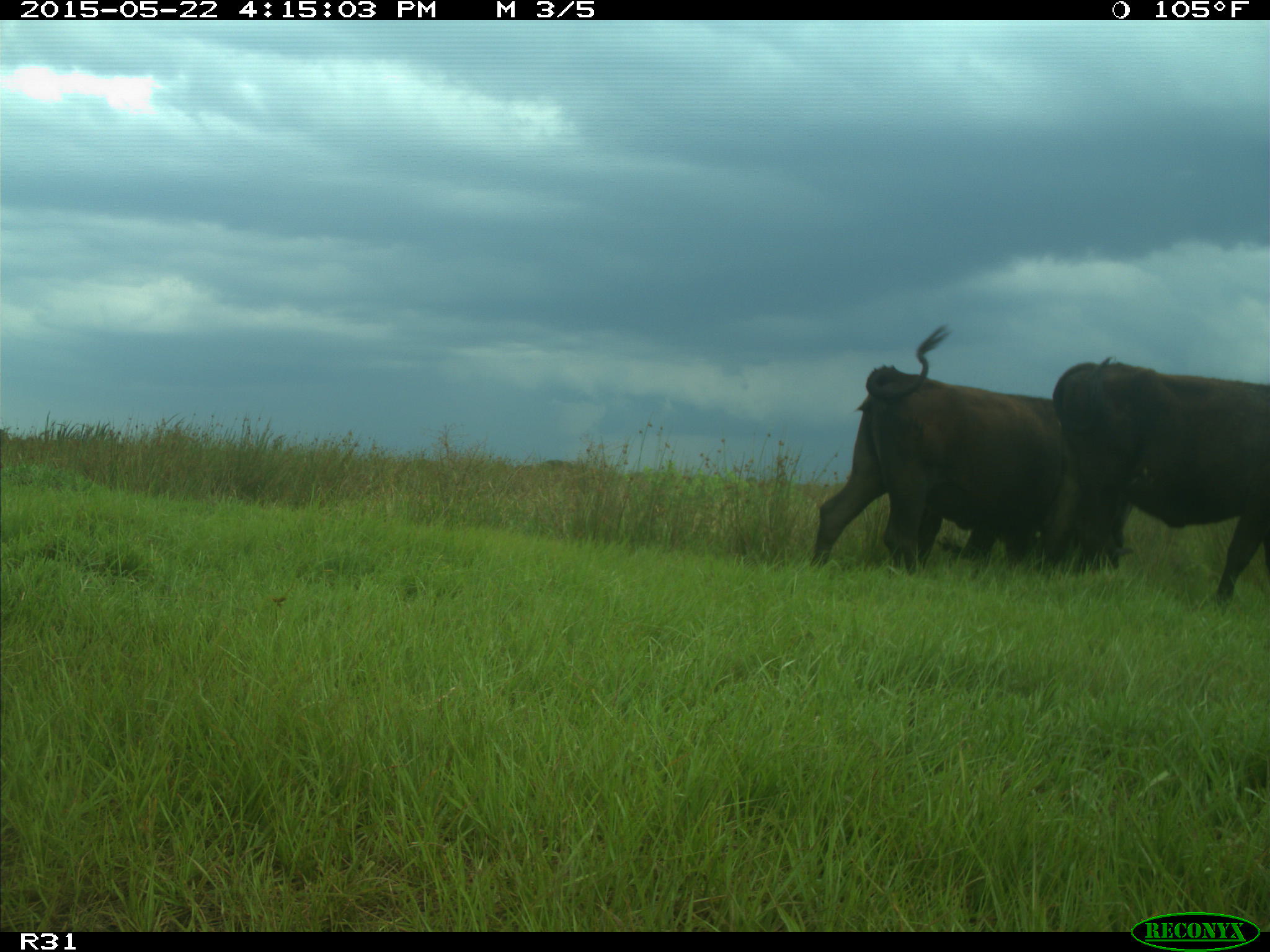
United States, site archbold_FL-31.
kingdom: Animalia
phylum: Chordata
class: Mammalia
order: Artiodactyla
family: Bovidae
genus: Bos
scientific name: Bos taurus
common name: domestic cow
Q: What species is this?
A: Bos taurus (domestic cow).